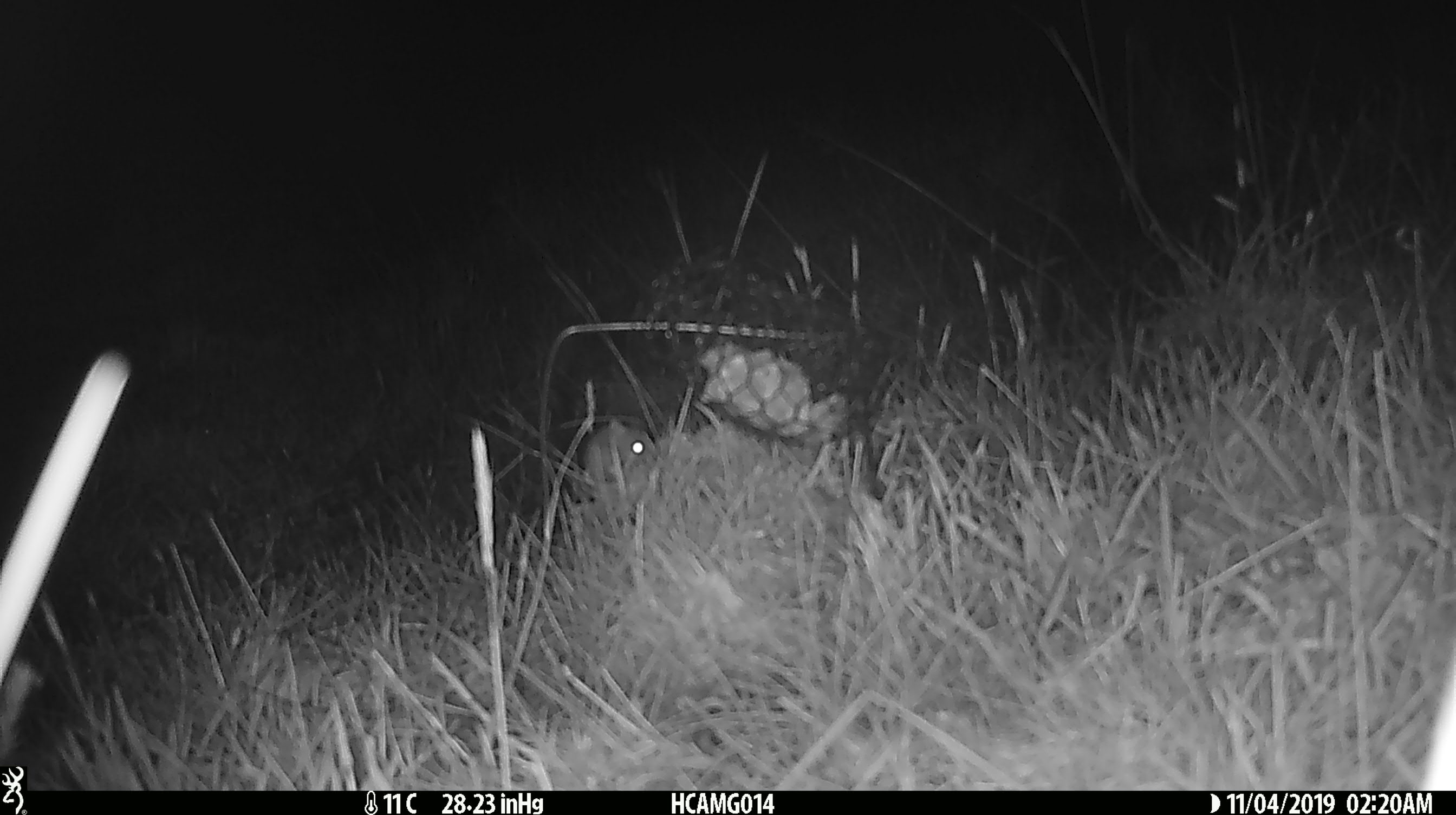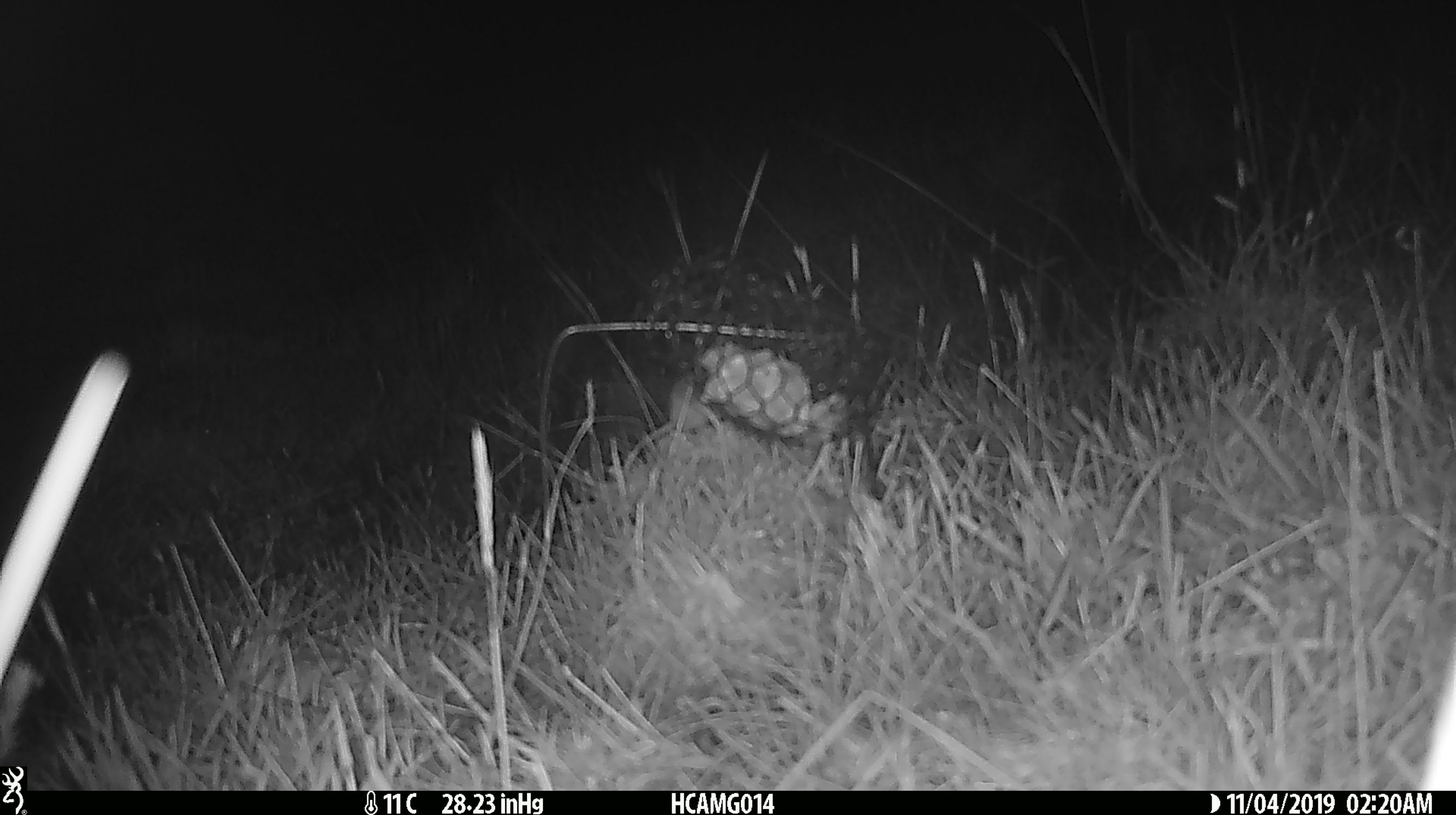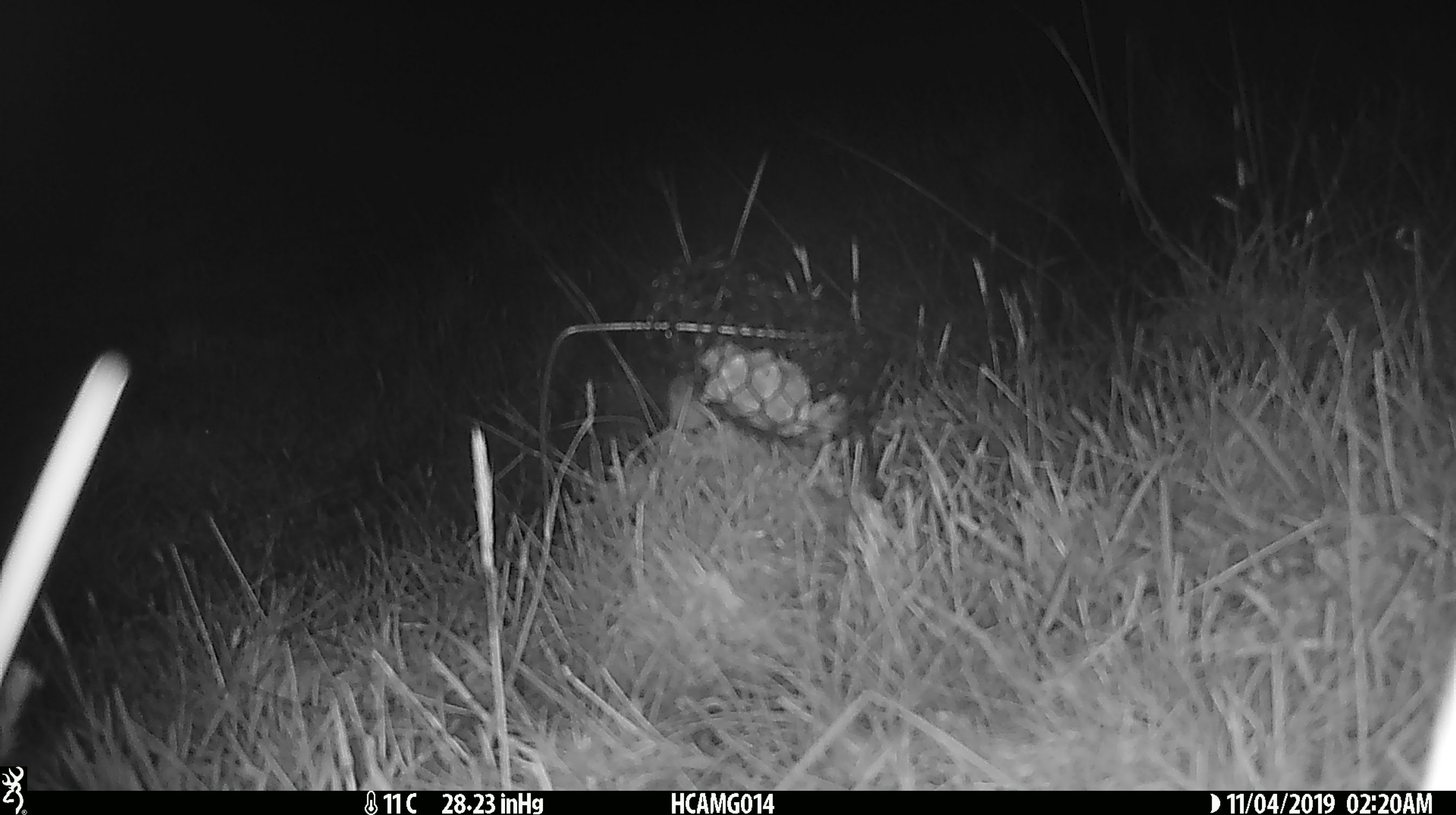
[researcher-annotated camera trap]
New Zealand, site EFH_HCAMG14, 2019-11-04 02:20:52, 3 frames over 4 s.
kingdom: Animalia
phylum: Chordata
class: Mammalia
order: Rodentia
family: Muridae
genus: Mus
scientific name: Mus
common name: mouse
Mouse (Mus).